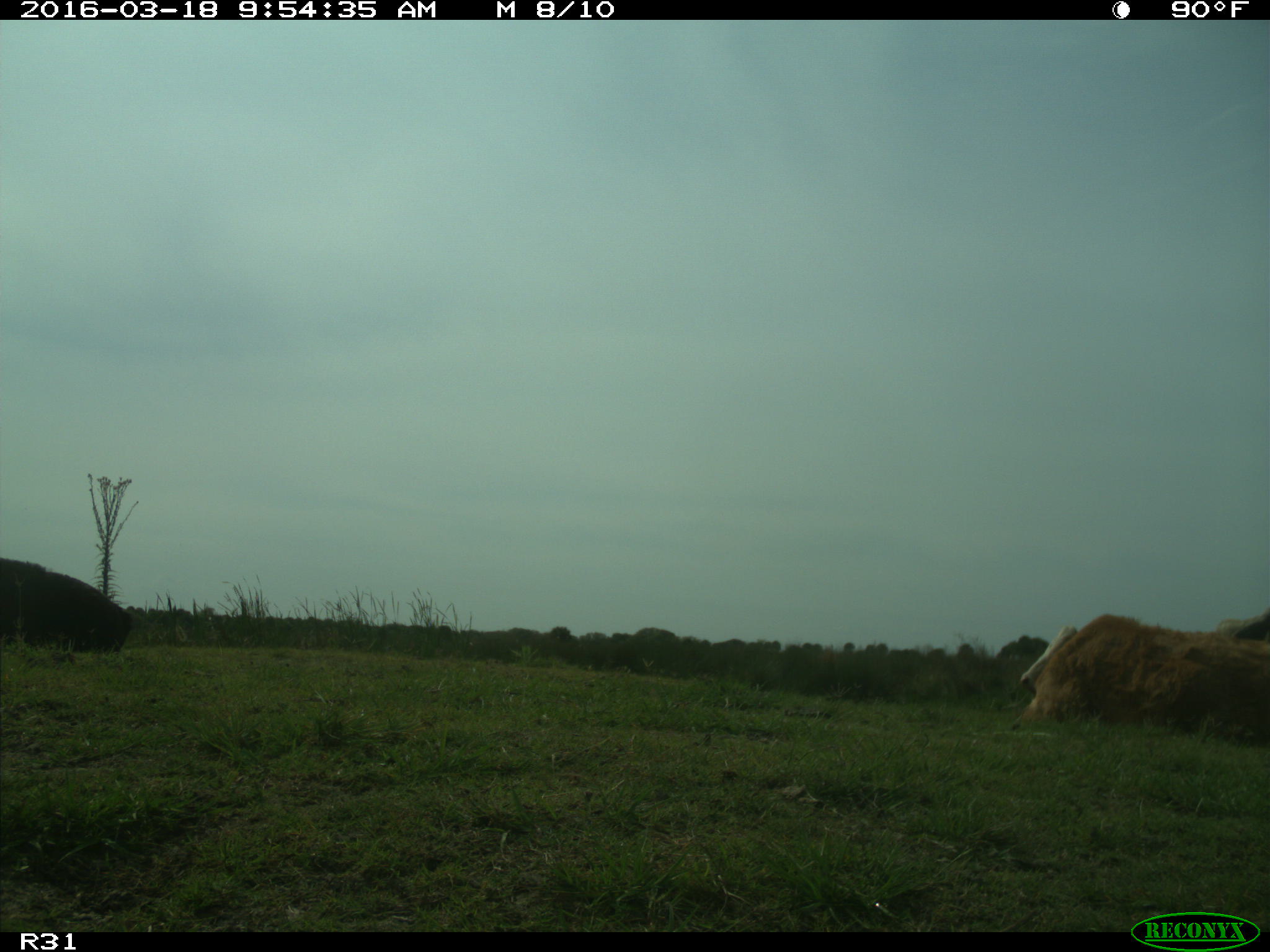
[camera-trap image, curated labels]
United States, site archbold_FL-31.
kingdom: Animalia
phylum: Chordata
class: Mammalia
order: Artiodactyla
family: Bovidae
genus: Bos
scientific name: Bos taurus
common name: domestic cow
Bos taurus (domestic cow).